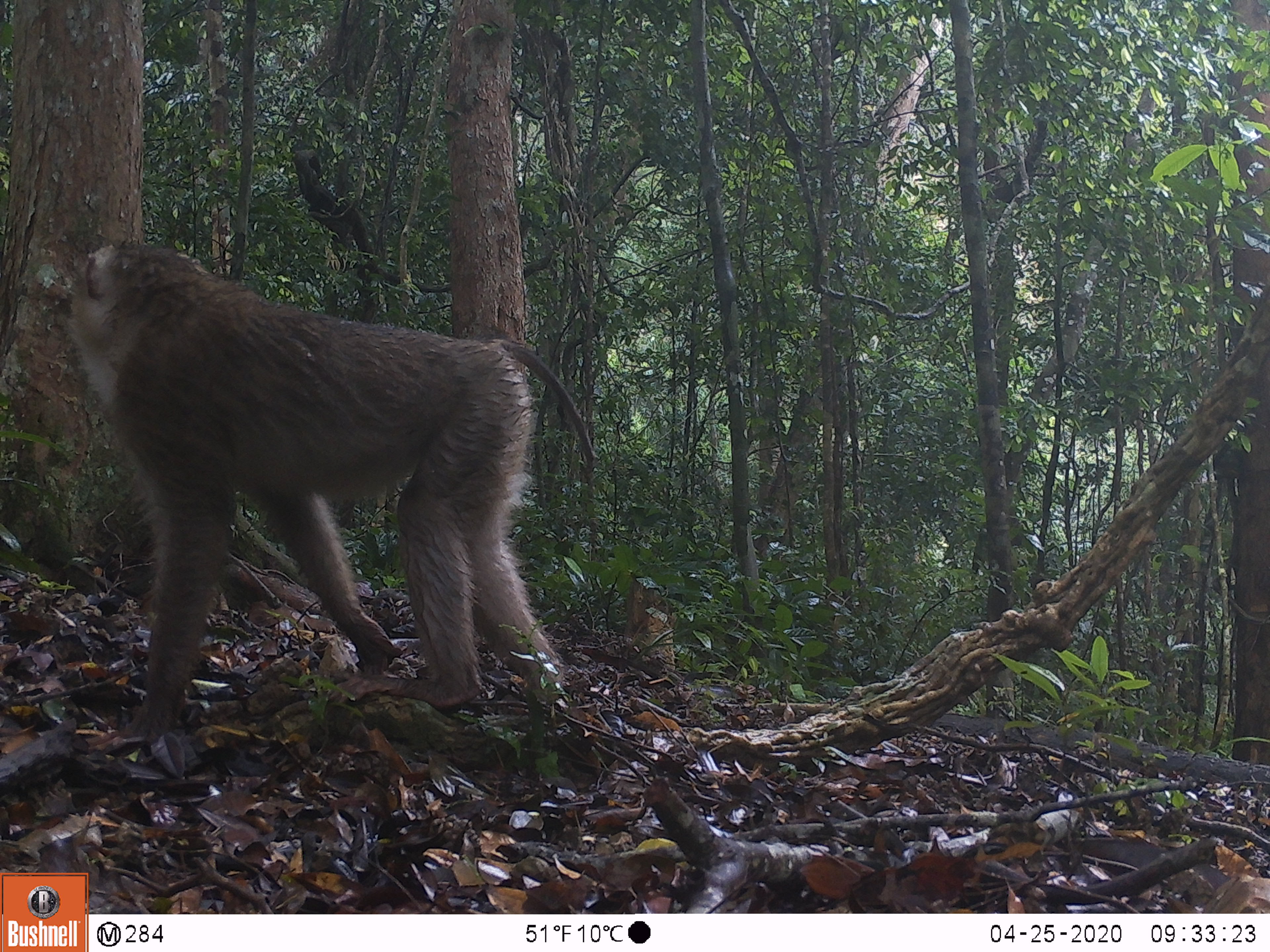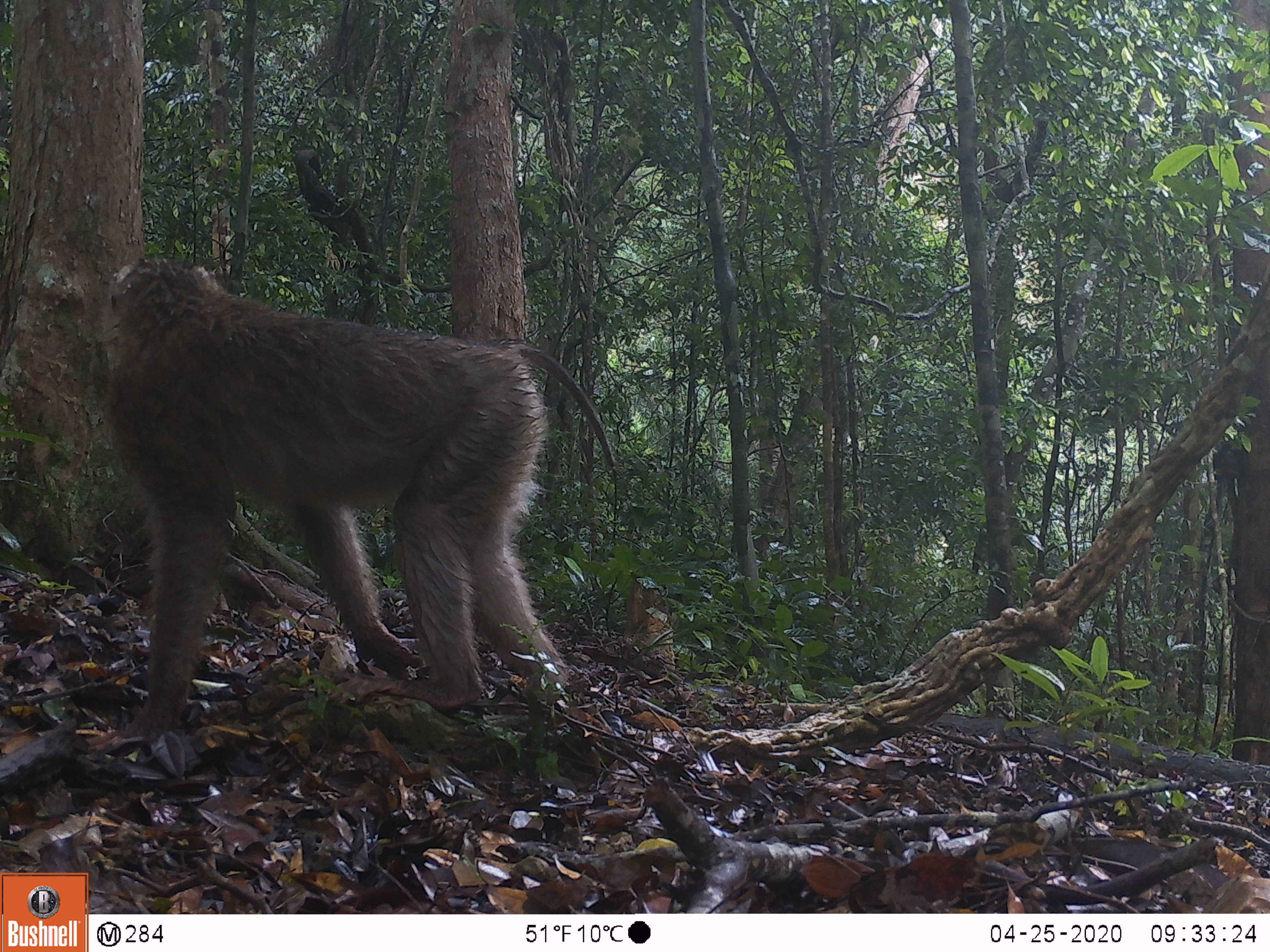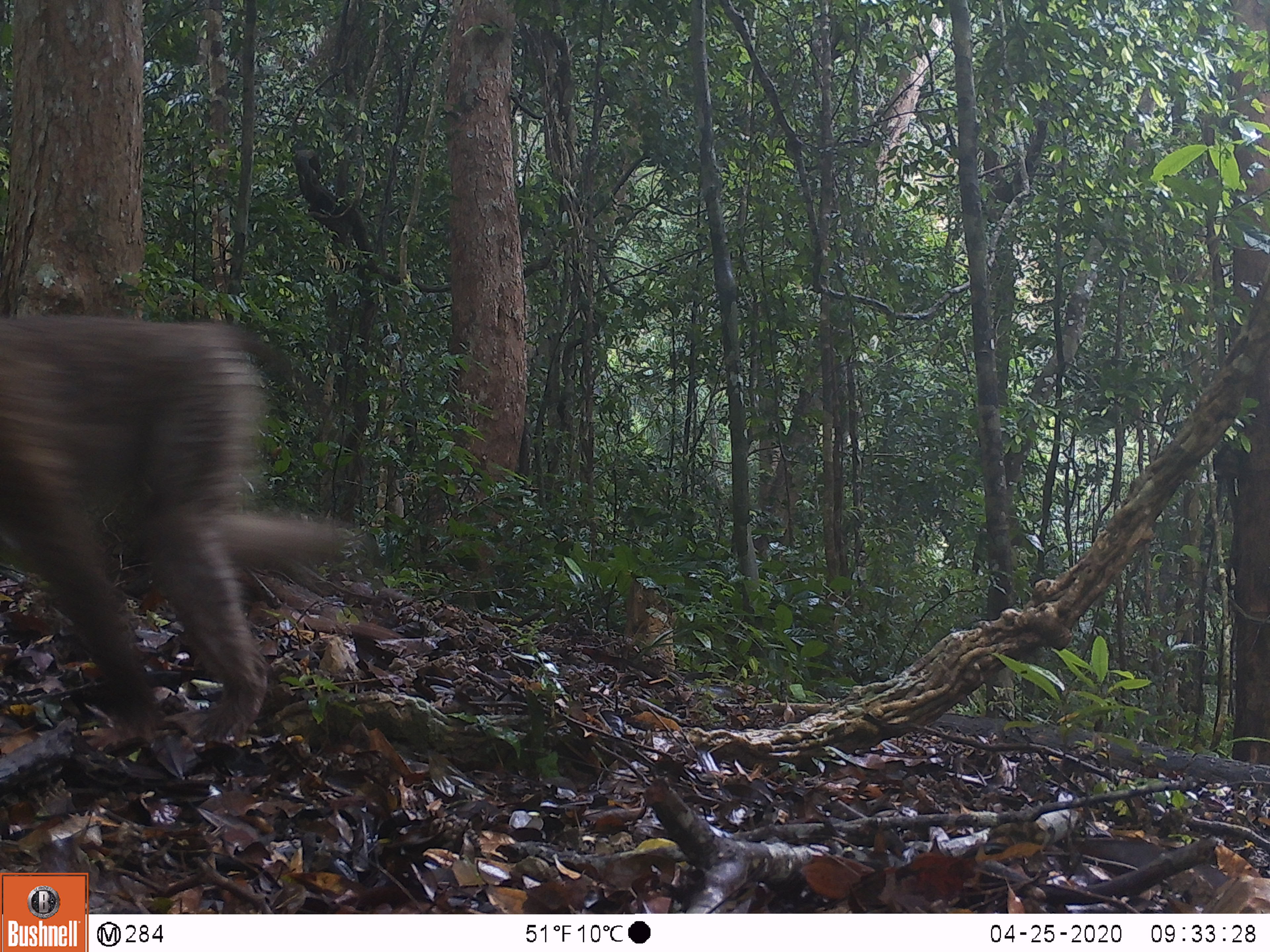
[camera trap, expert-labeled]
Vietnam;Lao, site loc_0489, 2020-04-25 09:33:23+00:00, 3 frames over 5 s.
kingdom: Animalia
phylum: Chordata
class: Mammalia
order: Primates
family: Cercopithecidae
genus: Macaca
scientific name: Macaca nemestrina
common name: pig-tailed macaque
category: pig tailed macaque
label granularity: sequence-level